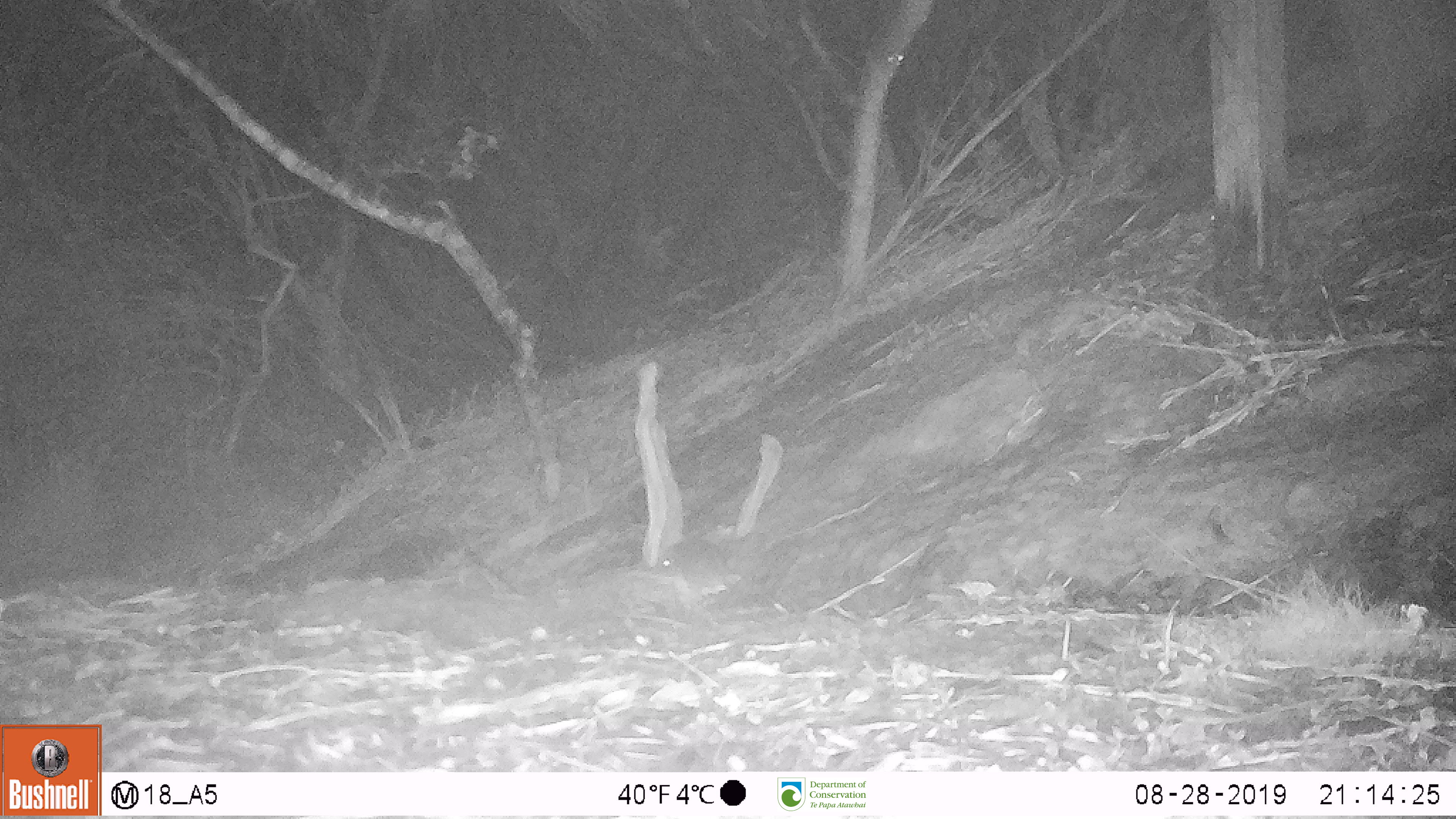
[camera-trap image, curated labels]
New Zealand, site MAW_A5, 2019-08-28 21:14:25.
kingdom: Animalia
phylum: Chordata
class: Mammalia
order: Rodentia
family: Muridae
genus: Mus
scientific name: Mus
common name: mouse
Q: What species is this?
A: Mouse (Mus).